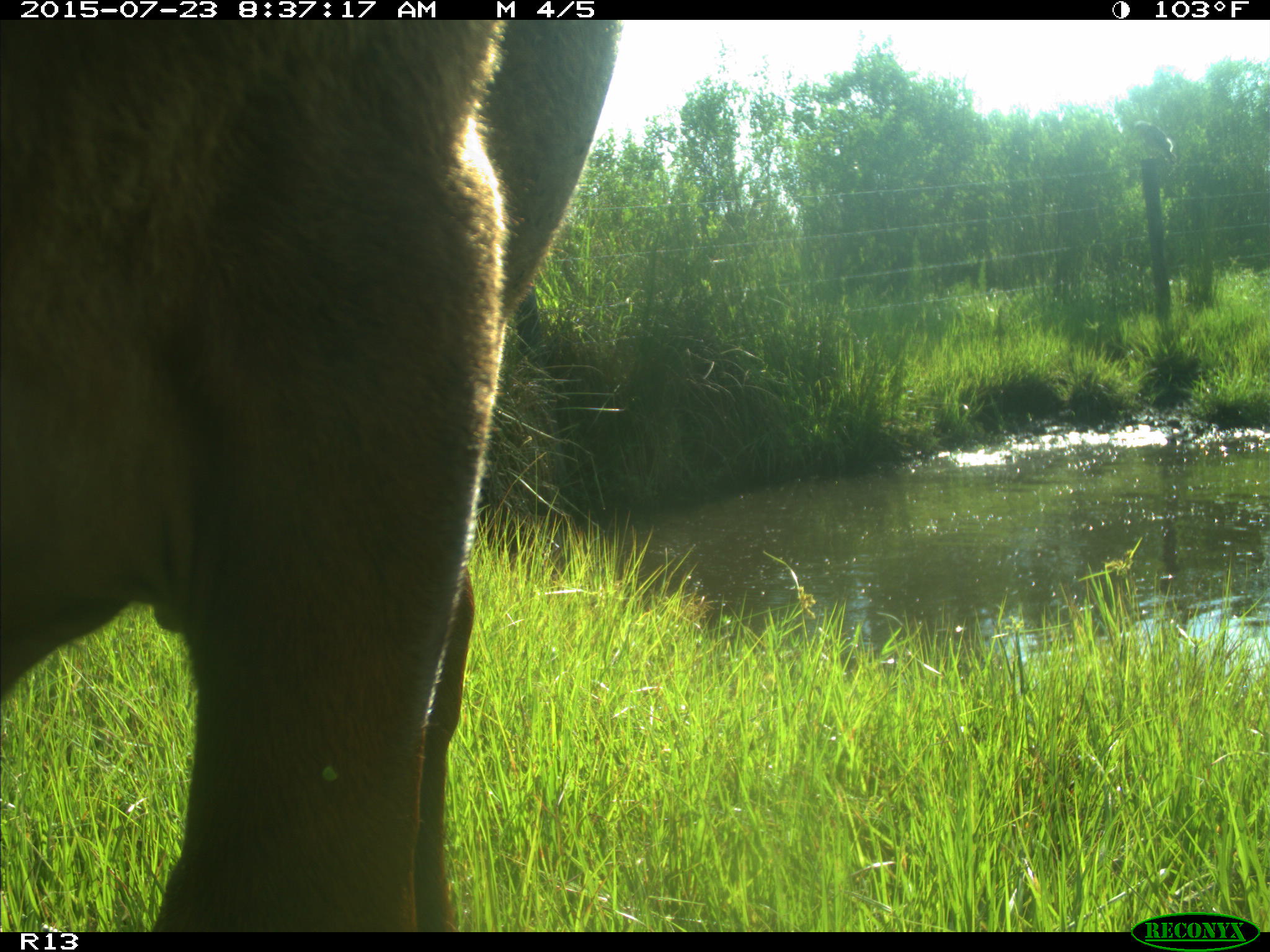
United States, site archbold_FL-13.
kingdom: Animalia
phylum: Chordata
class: Mammalia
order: Artiodactyla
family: Bovidae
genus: Bos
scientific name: Bos taurus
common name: domestic cow